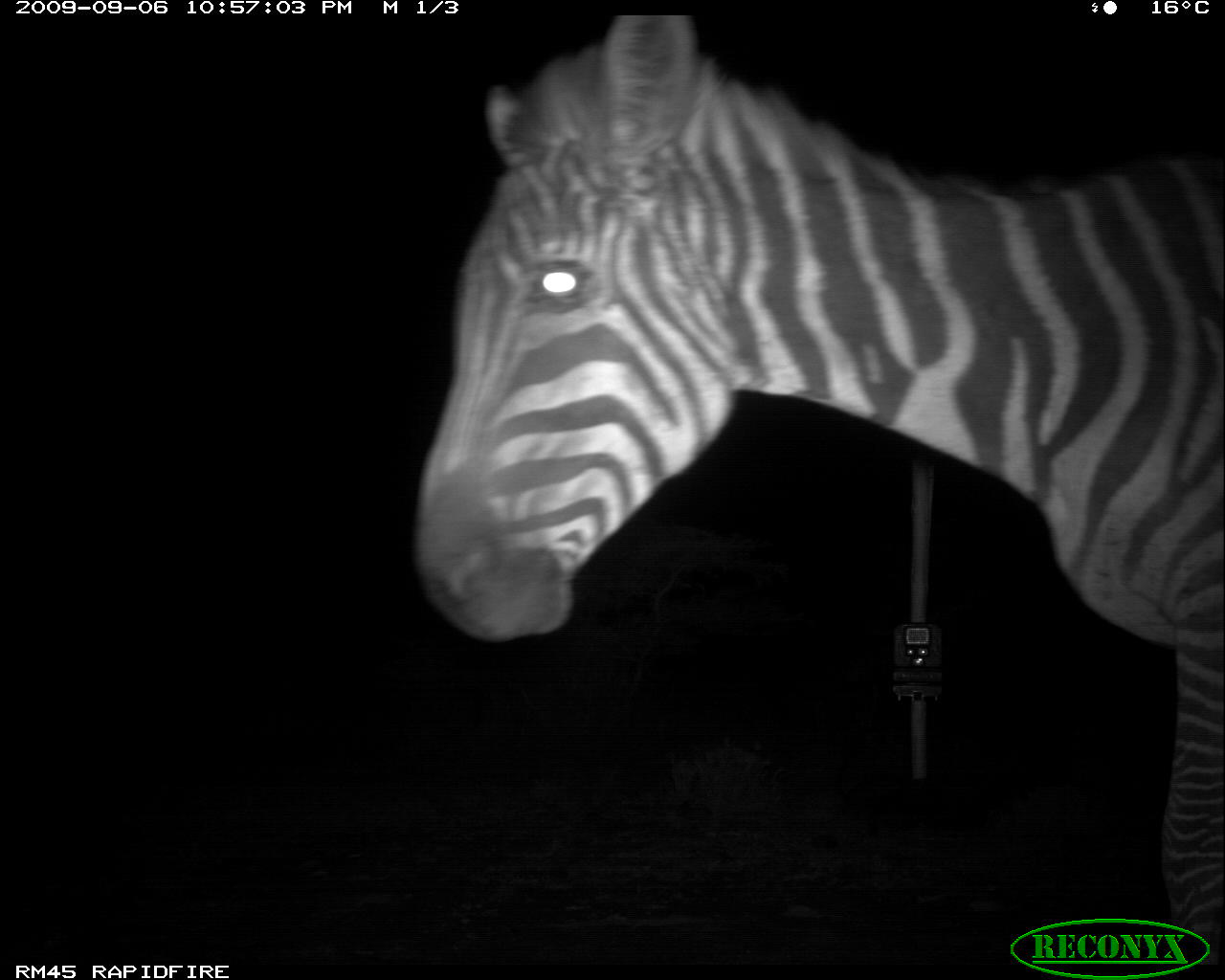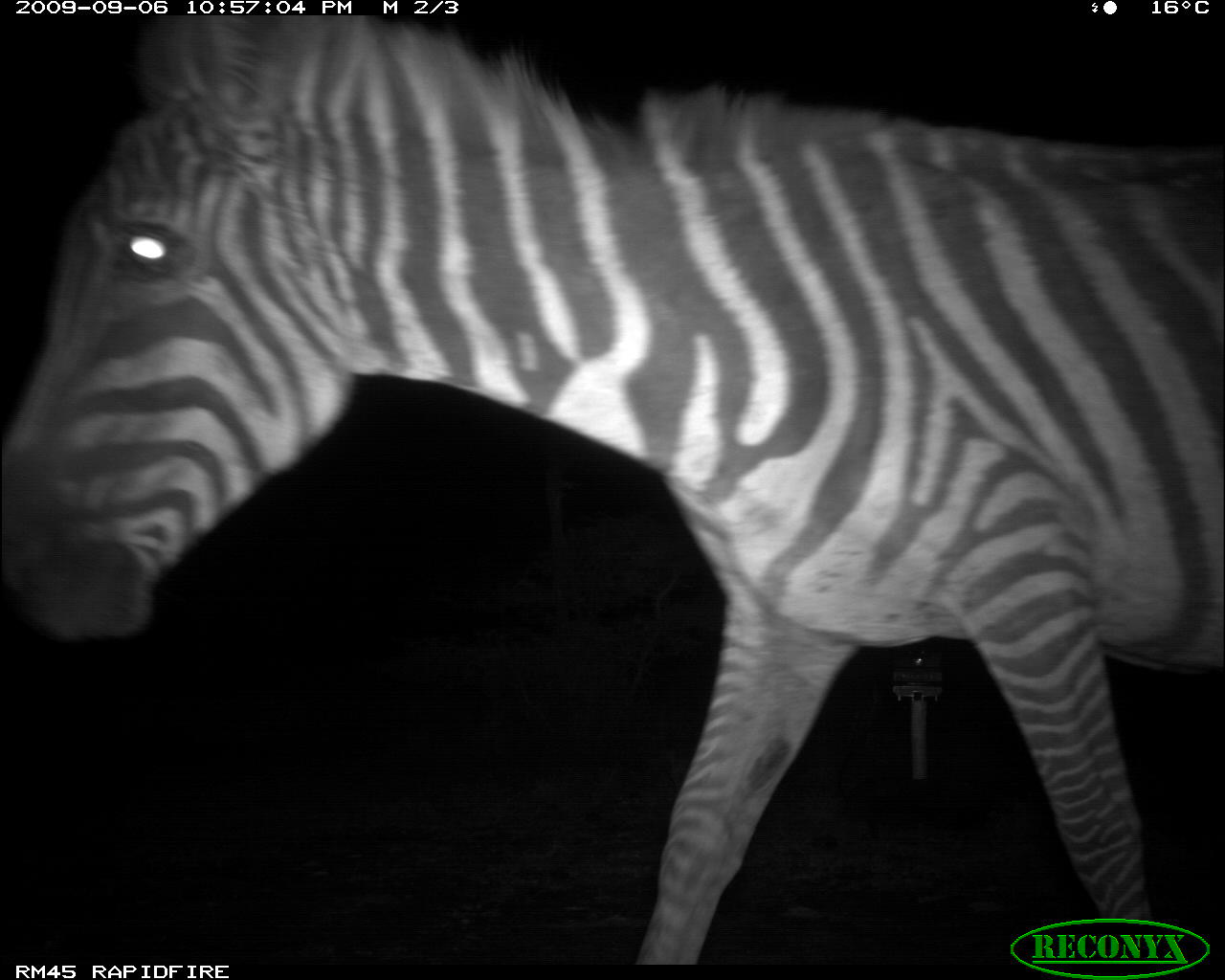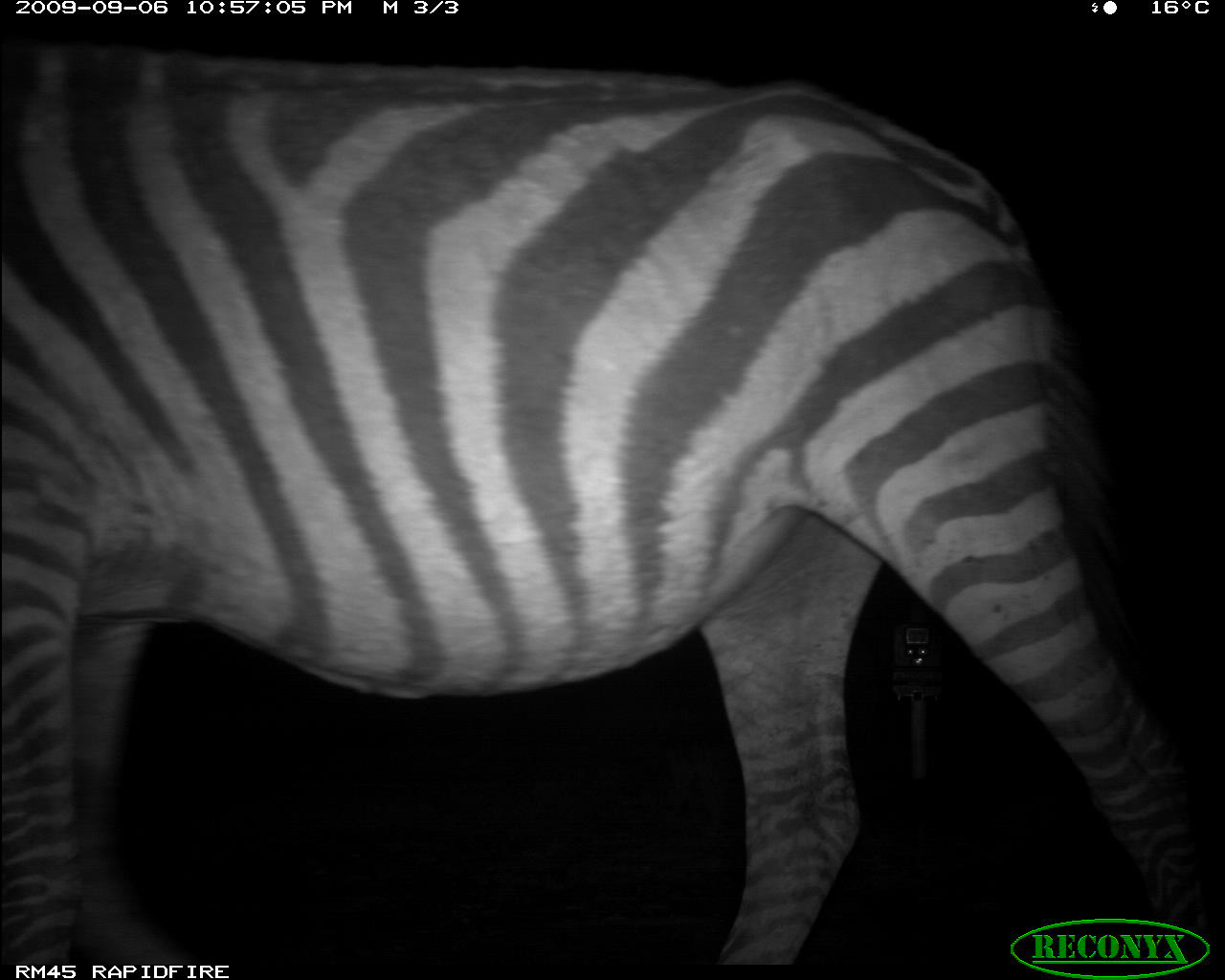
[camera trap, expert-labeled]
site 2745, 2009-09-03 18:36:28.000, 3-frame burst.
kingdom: Animalia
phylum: Chordata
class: Mammalia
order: Perissodactyla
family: Equidae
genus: Equus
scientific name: Equus quagga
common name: plains zebra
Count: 2.